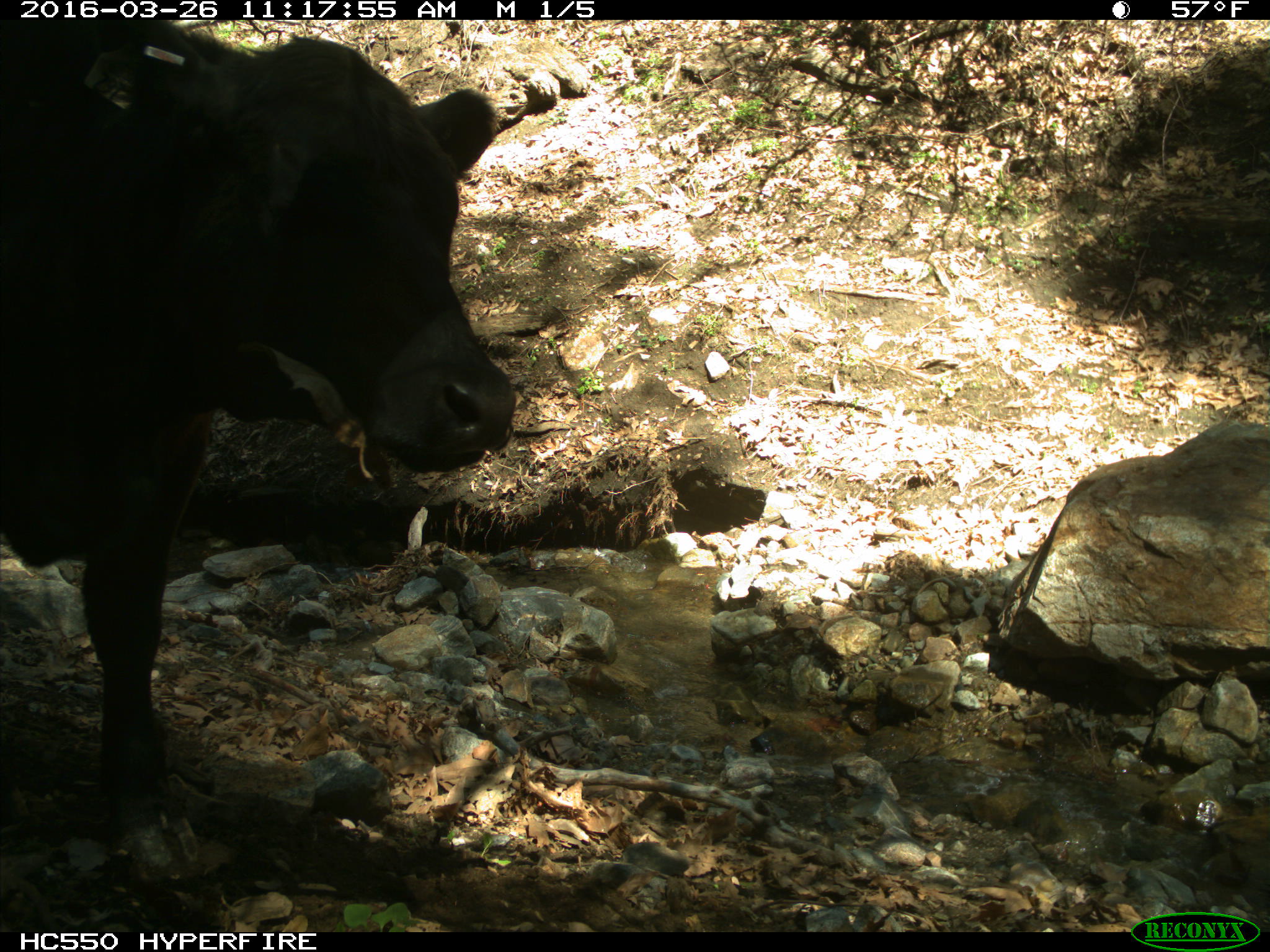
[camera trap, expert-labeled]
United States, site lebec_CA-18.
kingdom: Animalia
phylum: Chordata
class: Mammalia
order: Artiodactyla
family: Bovidae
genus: Bos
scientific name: Bos taurus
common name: domestic cow